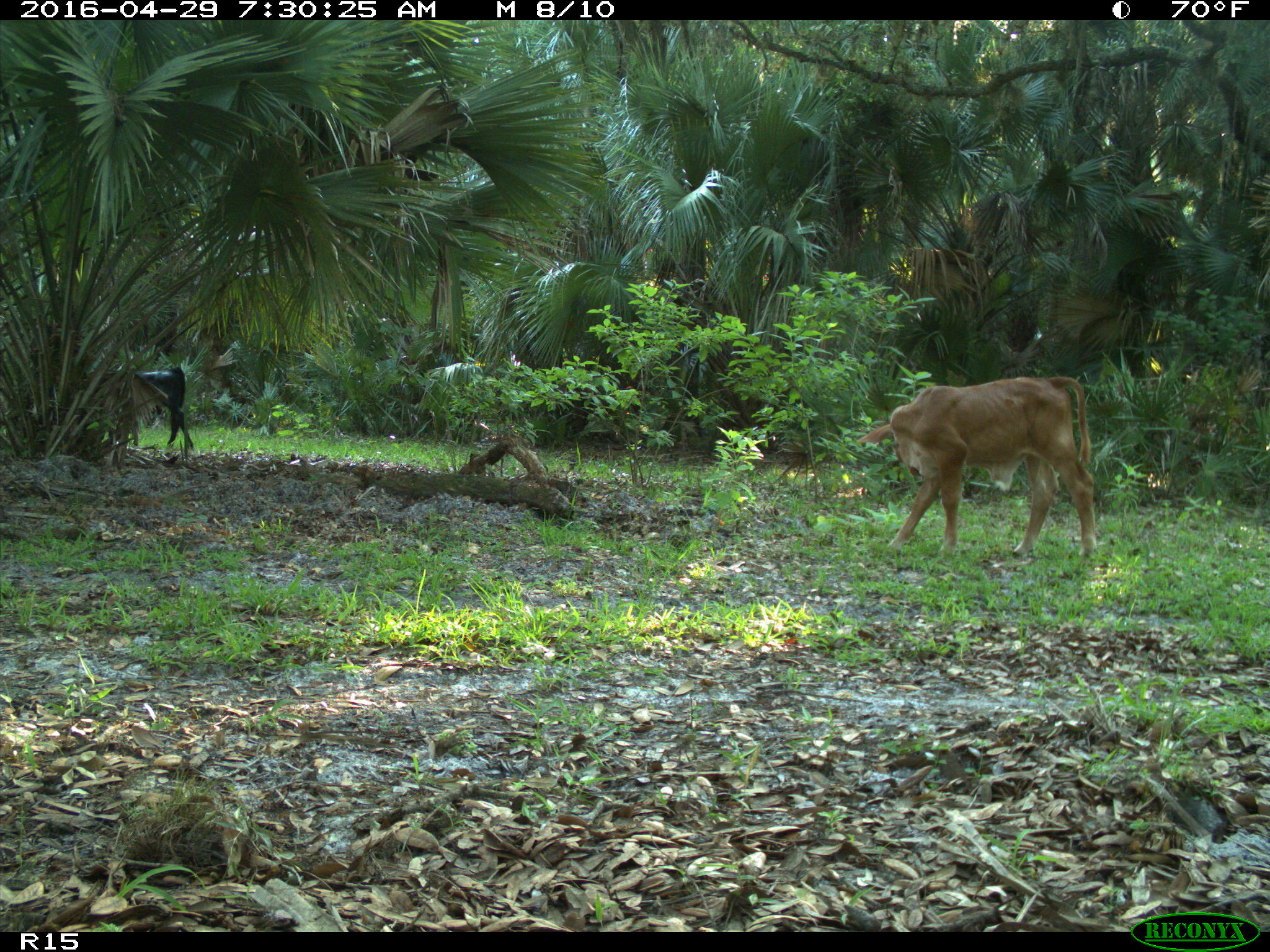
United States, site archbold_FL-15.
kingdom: Animalia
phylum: Chordata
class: Mammalia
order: Artiodactyla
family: Bovidae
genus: Bos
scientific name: Bos taurus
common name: domestic cow